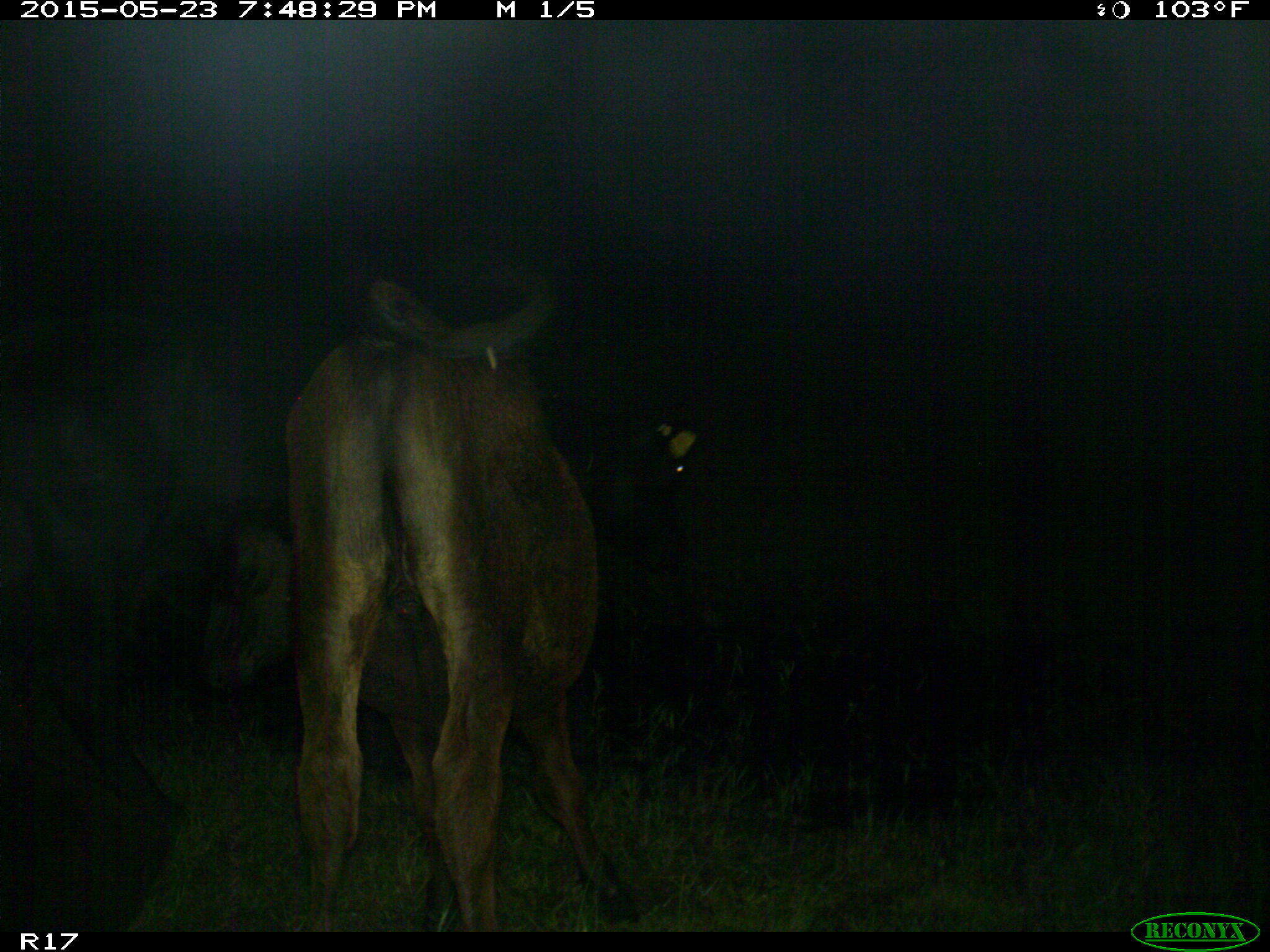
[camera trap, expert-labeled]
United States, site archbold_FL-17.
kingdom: Animalia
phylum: Chordata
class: Mammalia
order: Artiodactyla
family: Bovidae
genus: Bos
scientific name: Bos taurus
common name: domestic cow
Bos taurus (domestic cow).